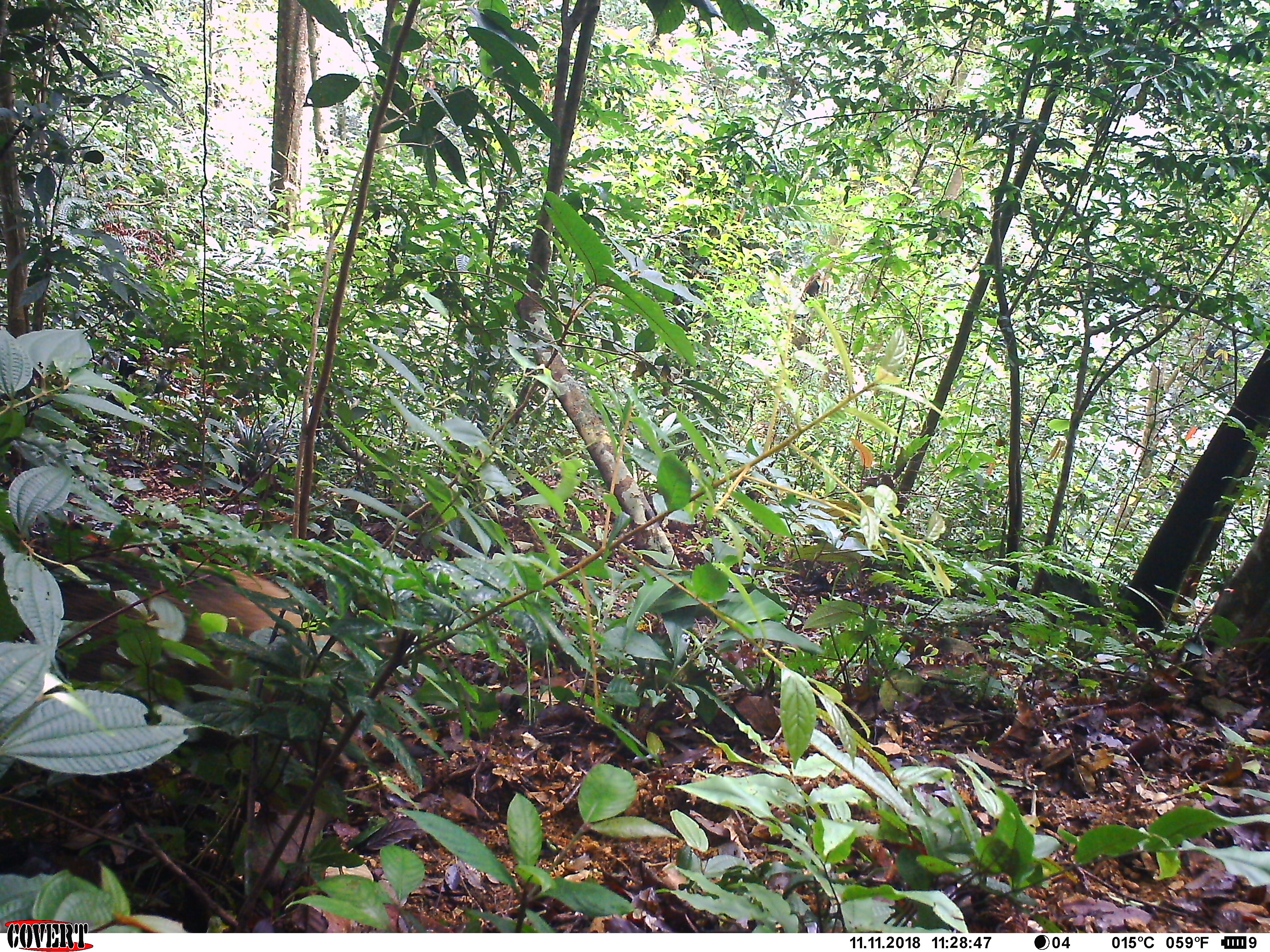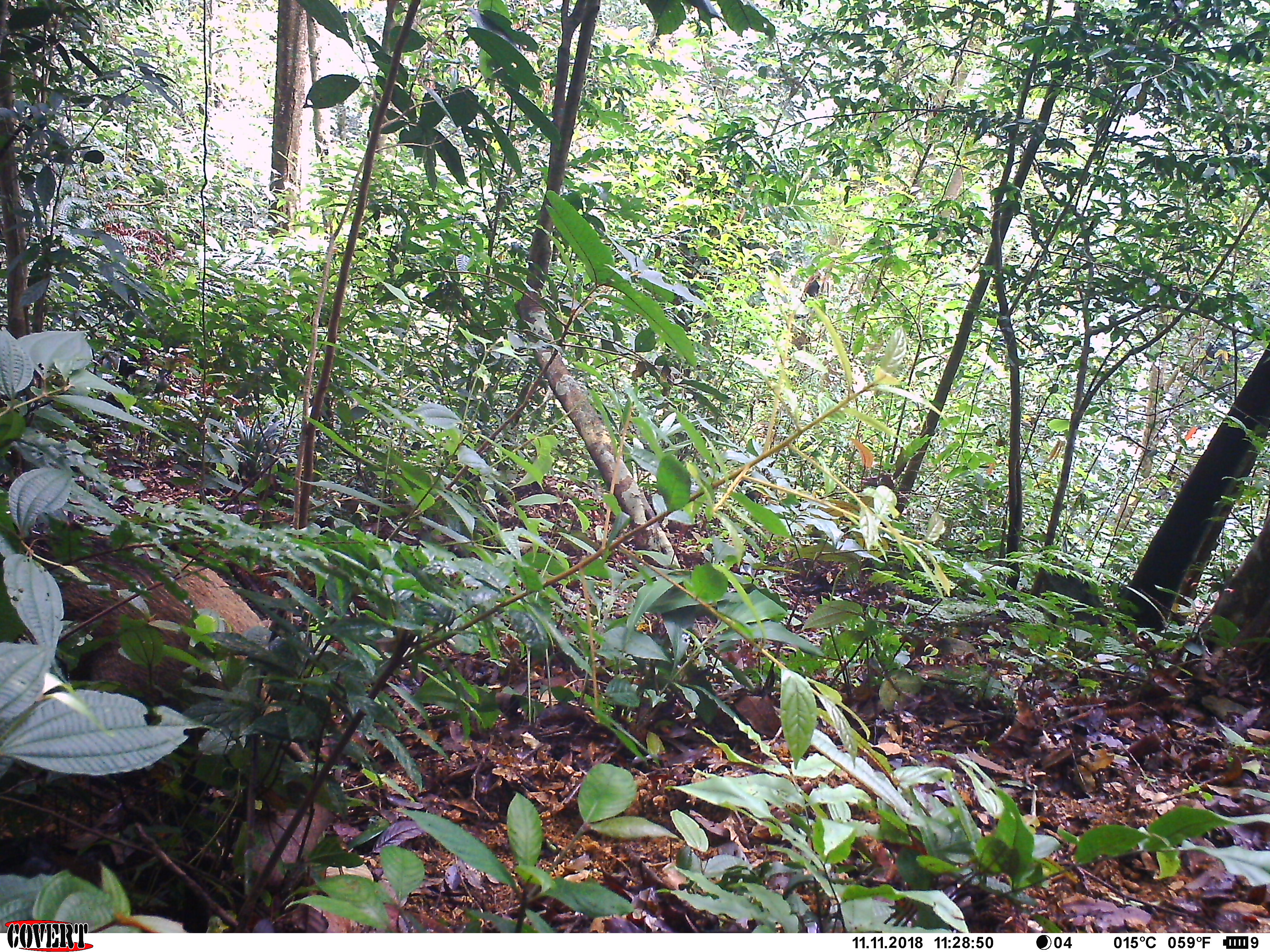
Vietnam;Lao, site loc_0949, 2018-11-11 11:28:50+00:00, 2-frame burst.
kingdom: Animalia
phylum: Chordata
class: Mammalia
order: Artiodactyla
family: Suidae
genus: Sus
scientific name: Sus scrofa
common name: eurasian wild pig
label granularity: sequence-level